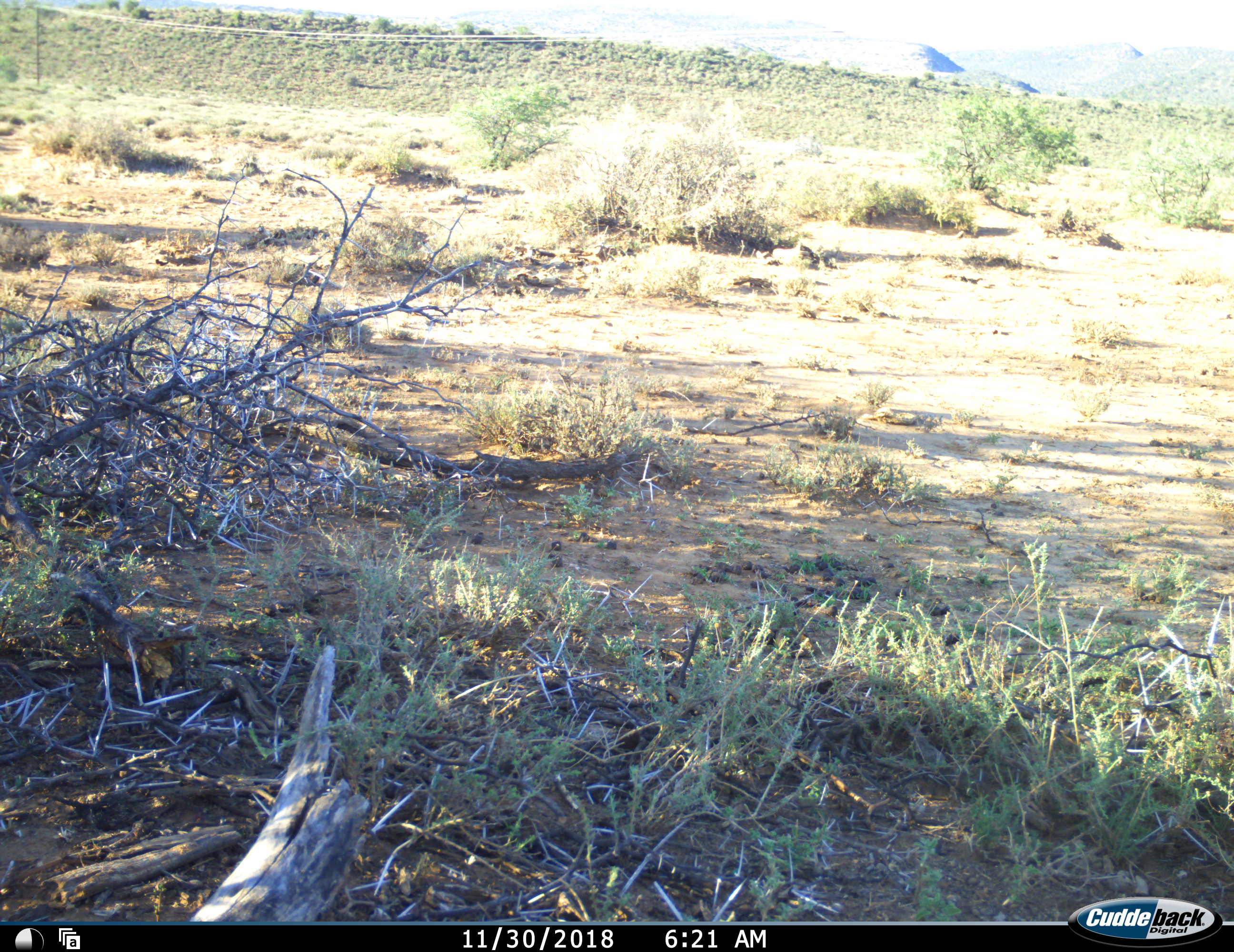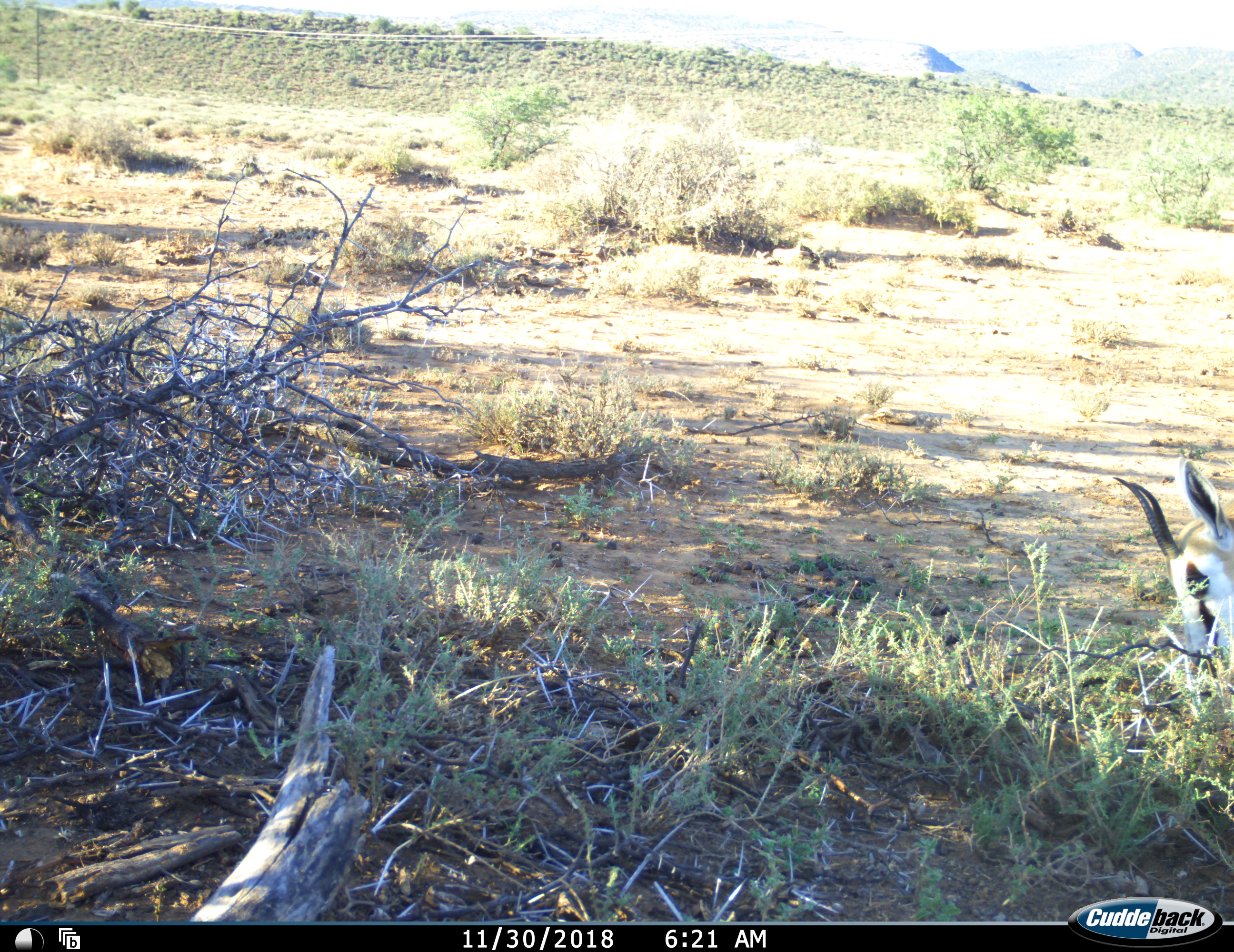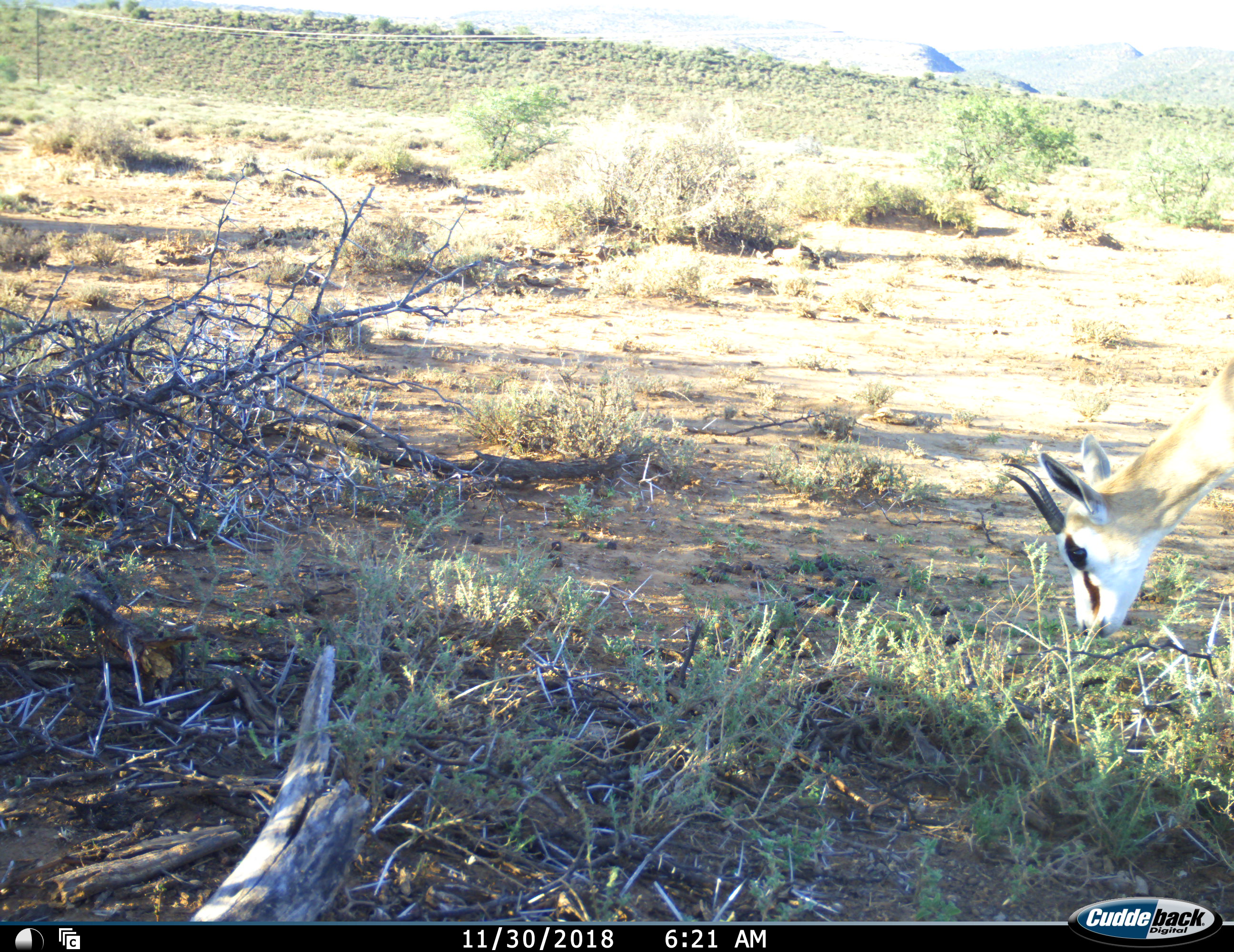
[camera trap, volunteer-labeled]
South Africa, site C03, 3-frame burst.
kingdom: Animalia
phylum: Chordata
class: Mammalia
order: Artiodactyla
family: Bovidae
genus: Antidorcas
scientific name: Antidorcas marsupialis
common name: springbok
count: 1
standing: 11%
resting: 0%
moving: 44%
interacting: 0%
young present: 0%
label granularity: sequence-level